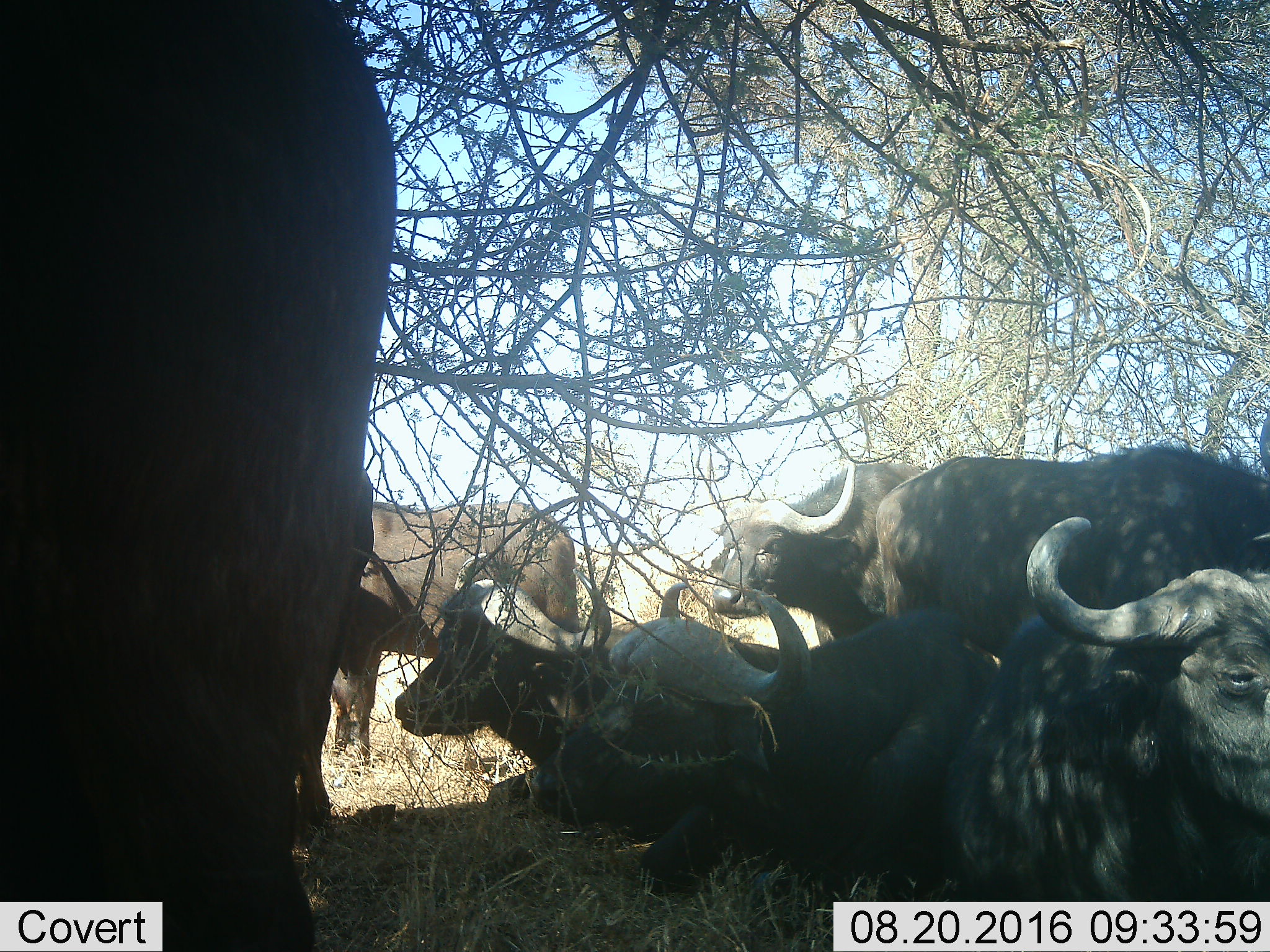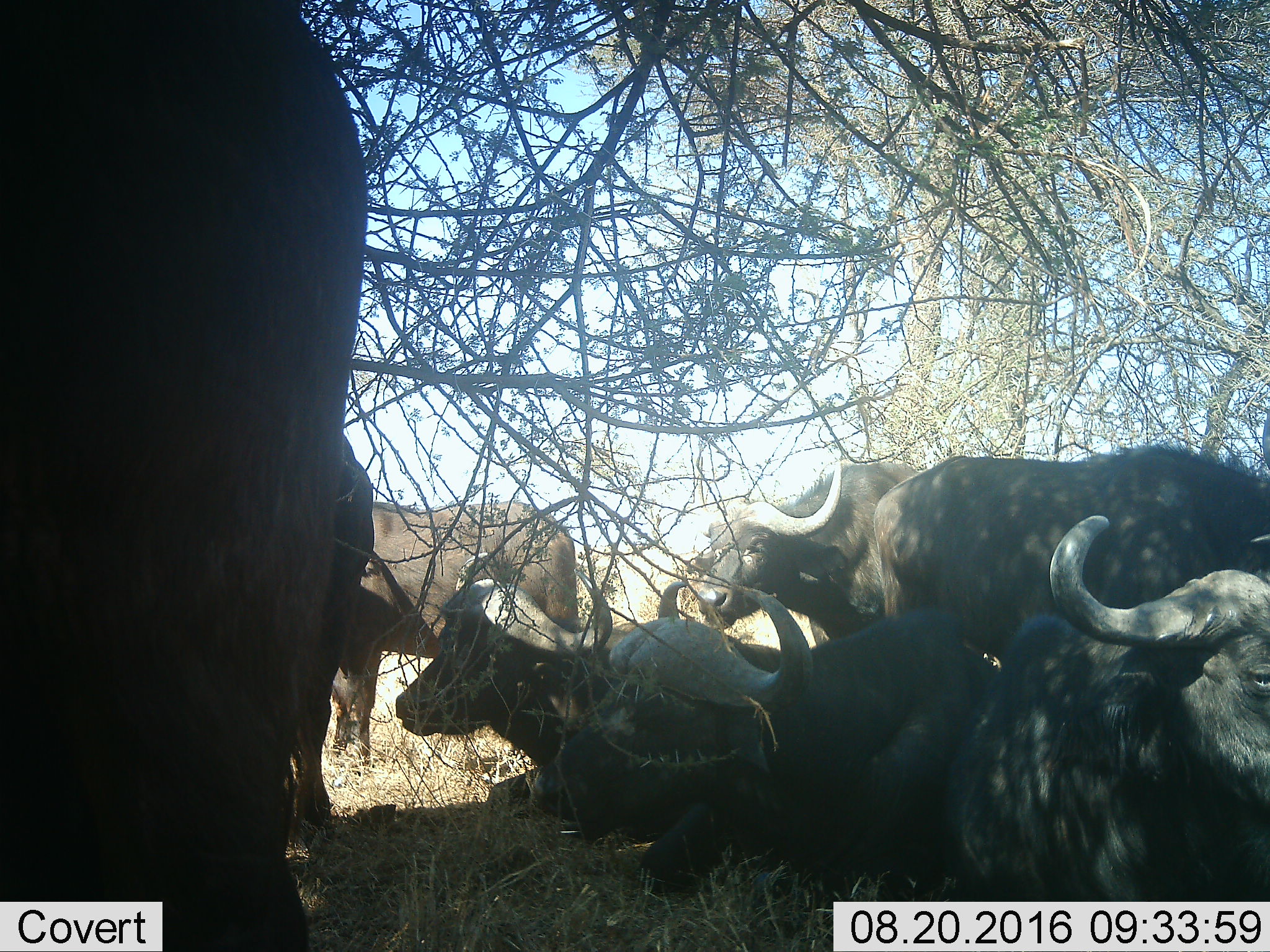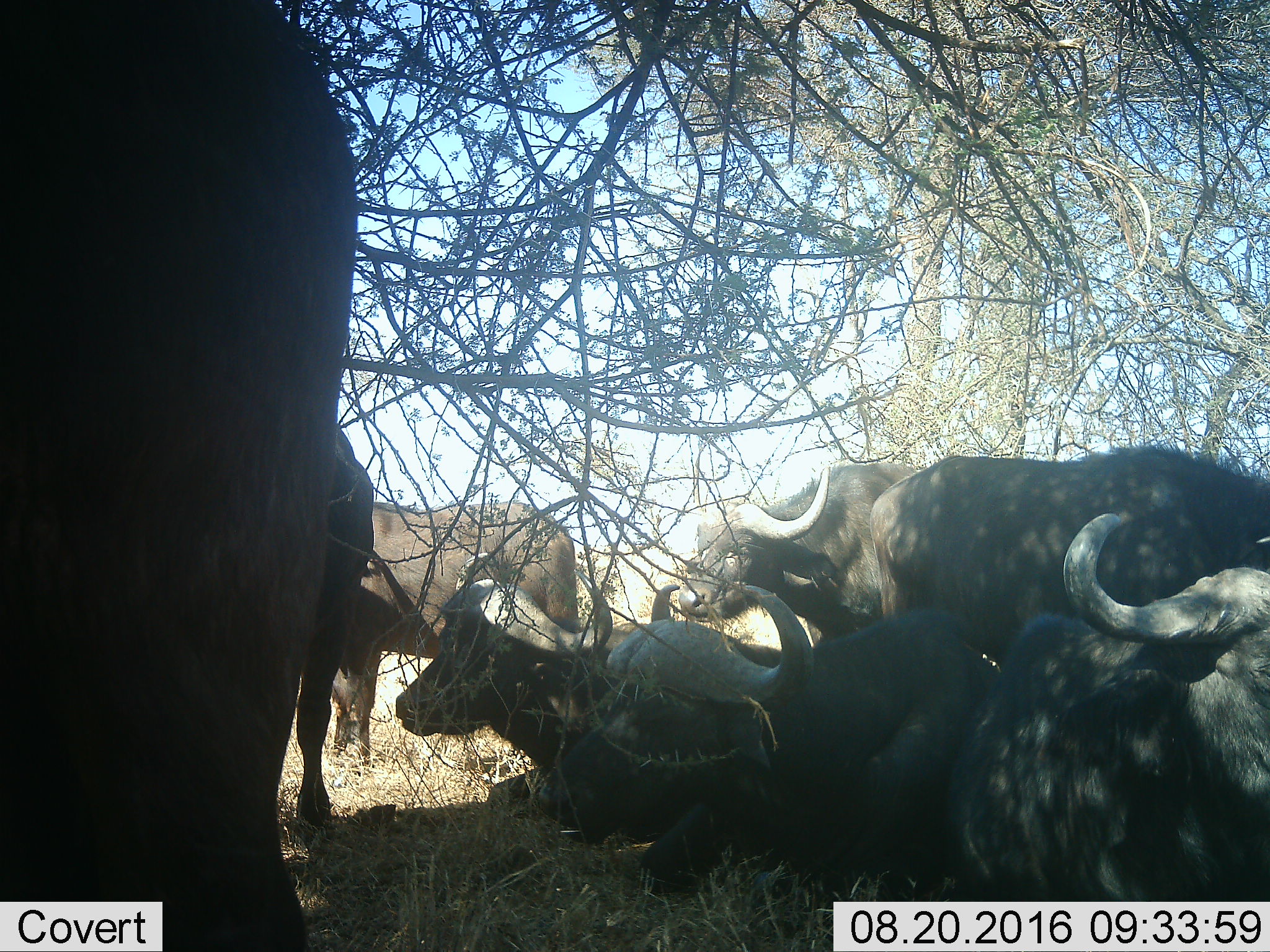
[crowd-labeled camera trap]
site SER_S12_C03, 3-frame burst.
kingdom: Animalia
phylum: Chordata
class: Mammalia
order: Artiodactyla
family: Bovidae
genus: Syncerus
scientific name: Syncerus caffer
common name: african buffalo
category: buffalo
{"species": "buffalo (african buffalo) (Syncerus caffer)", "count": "8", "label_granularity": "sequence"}